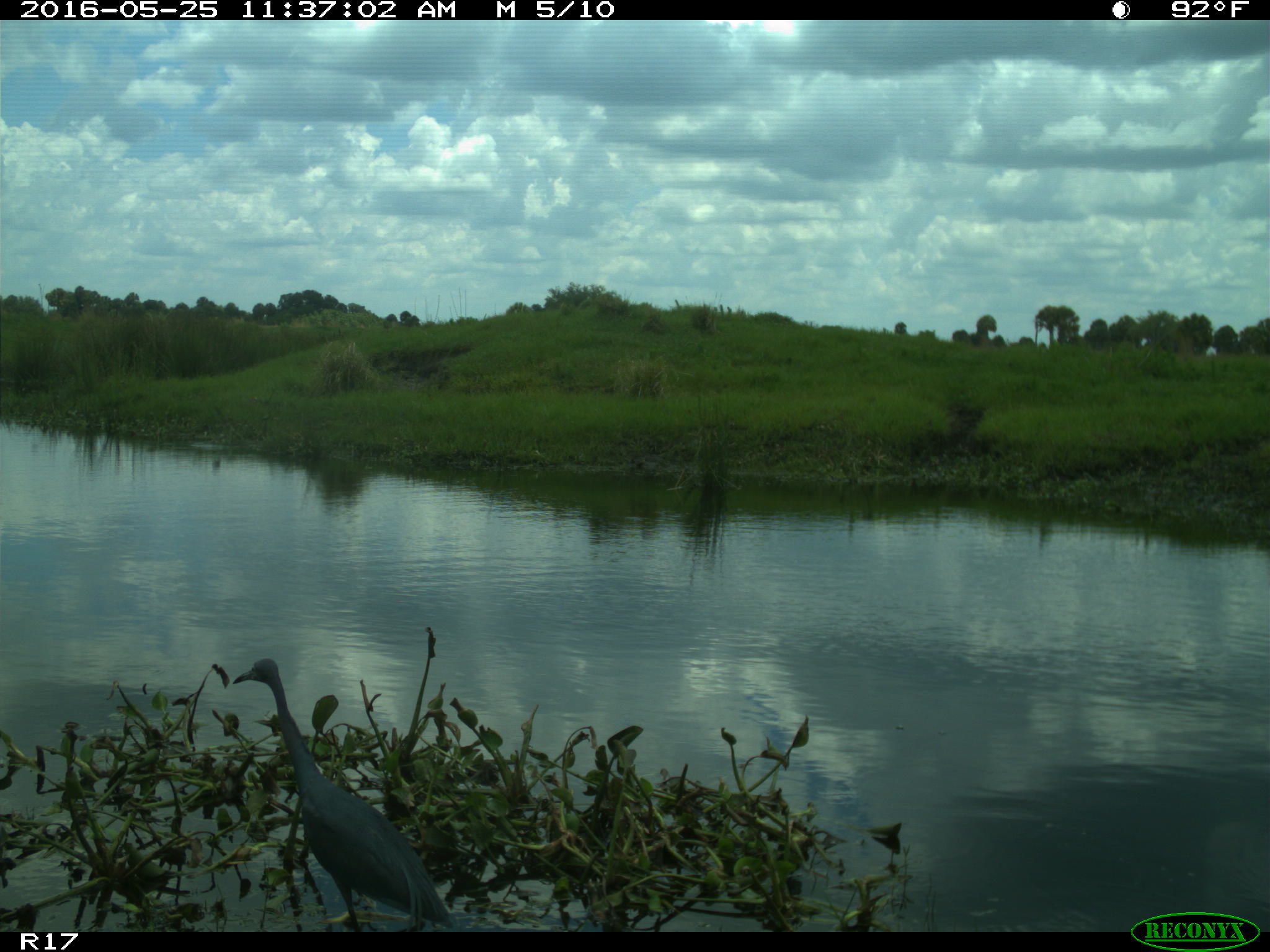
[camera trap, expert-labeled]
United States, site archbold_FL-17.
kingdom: Animalia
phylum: Chordata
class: Aves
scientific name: Aves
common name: birds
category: unidentified bird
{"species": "unidentified bird (birds) (Aves)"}